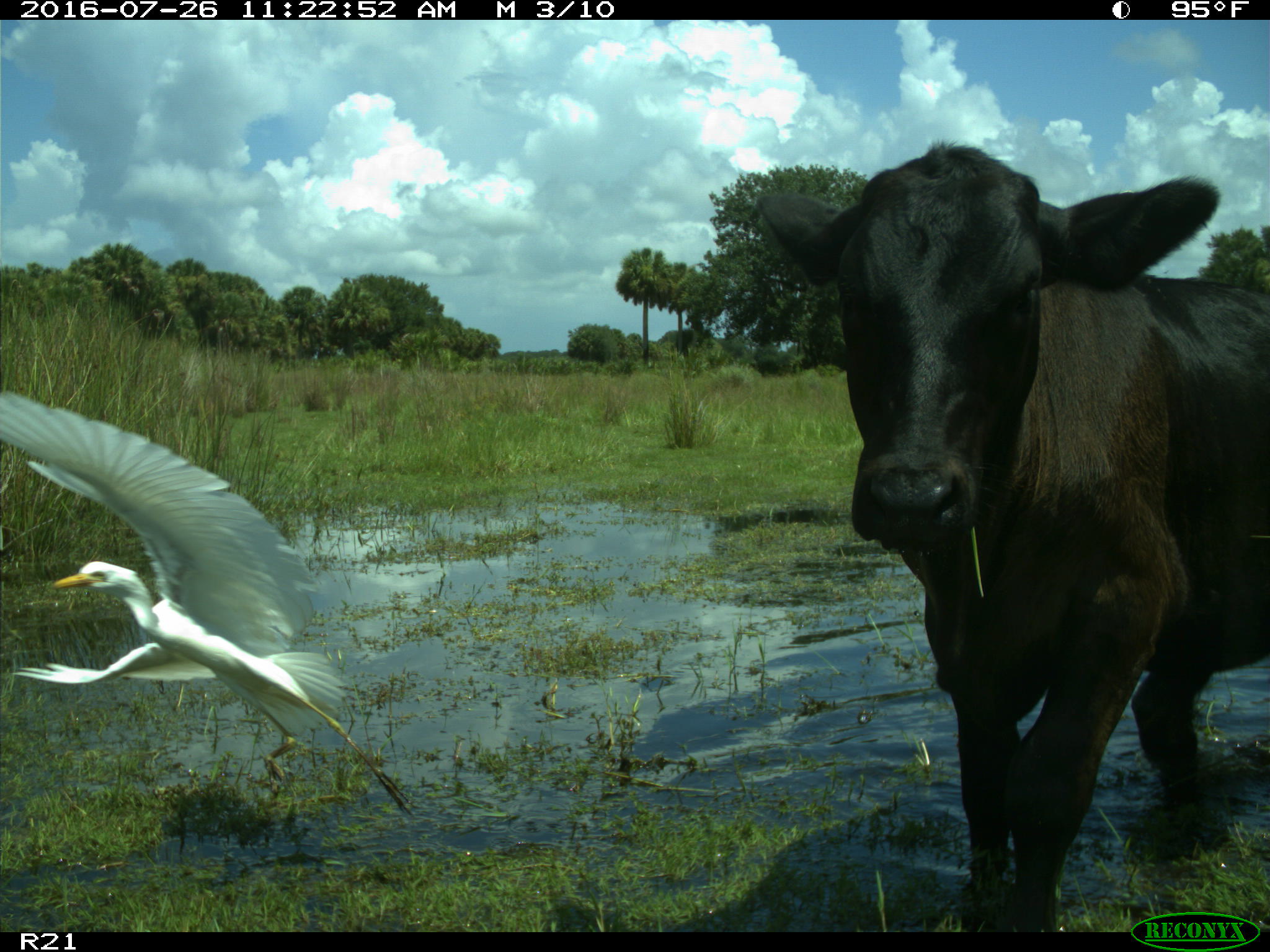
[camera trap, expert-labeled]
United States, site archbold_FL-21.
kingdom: Animalia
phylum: Chordata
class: Mammalia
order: Artiodactyla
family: Bovidae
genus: Bos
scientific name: Bos taurus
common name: domestic cow